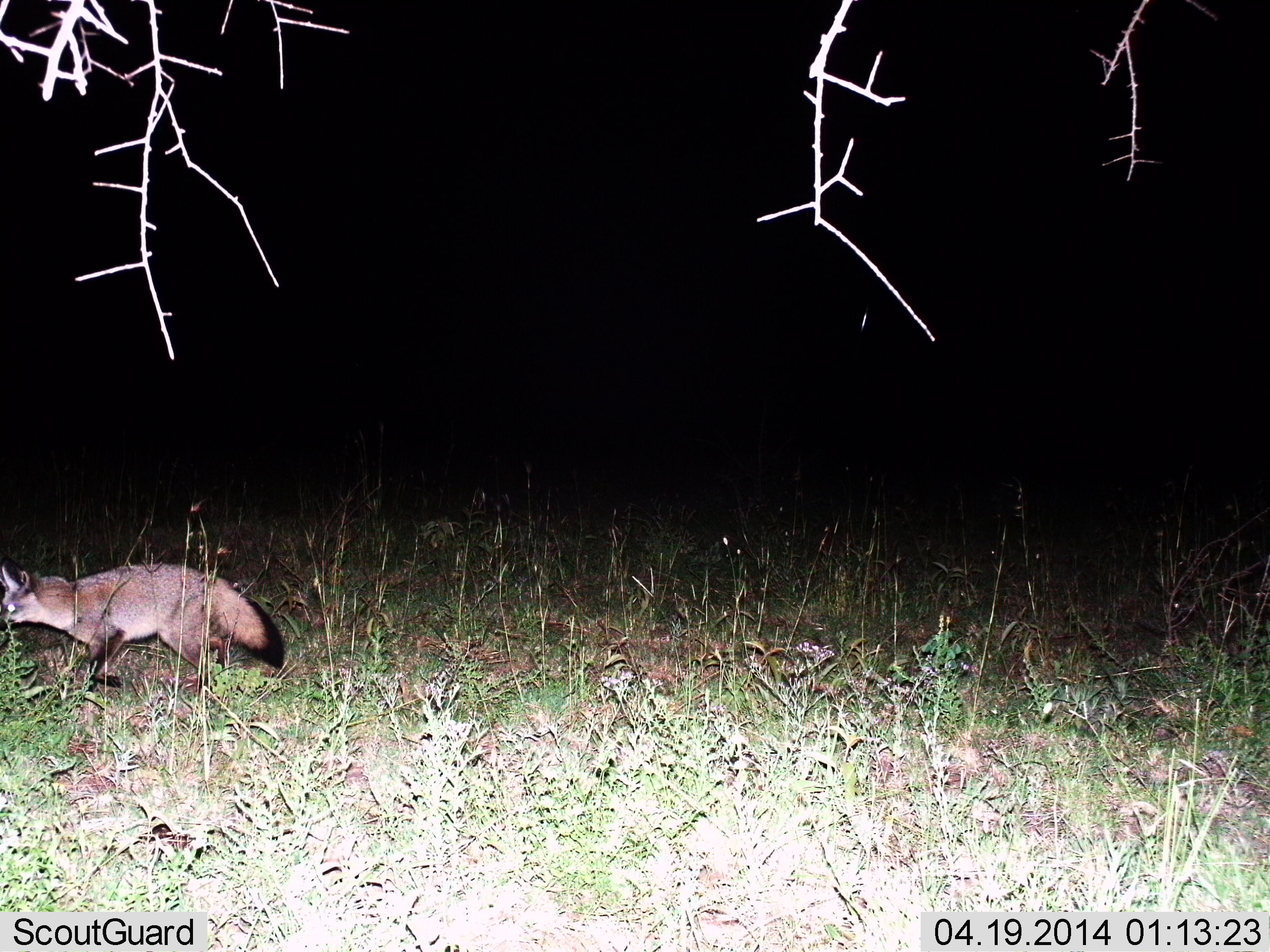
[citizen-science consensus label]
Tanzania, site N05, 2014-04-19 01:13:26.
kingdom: Animalia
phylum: Chordata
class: Mammalia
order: Carnivora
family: Canidae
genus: Otocyon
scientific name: Otocyon megalotis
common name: bat-eared fox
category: batearedfox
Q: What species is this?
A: Batearedfox (bat-eared fox) (Otocyon megalotis).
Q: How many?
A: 1.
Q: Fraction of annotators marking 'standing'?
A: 20%.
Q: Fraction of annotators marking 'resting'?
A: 0%.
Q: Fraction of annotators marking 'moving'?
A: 80%.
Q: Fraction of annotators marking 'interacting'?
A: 0%.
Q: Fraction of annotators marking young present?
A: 0%.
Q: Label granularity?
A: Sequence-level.